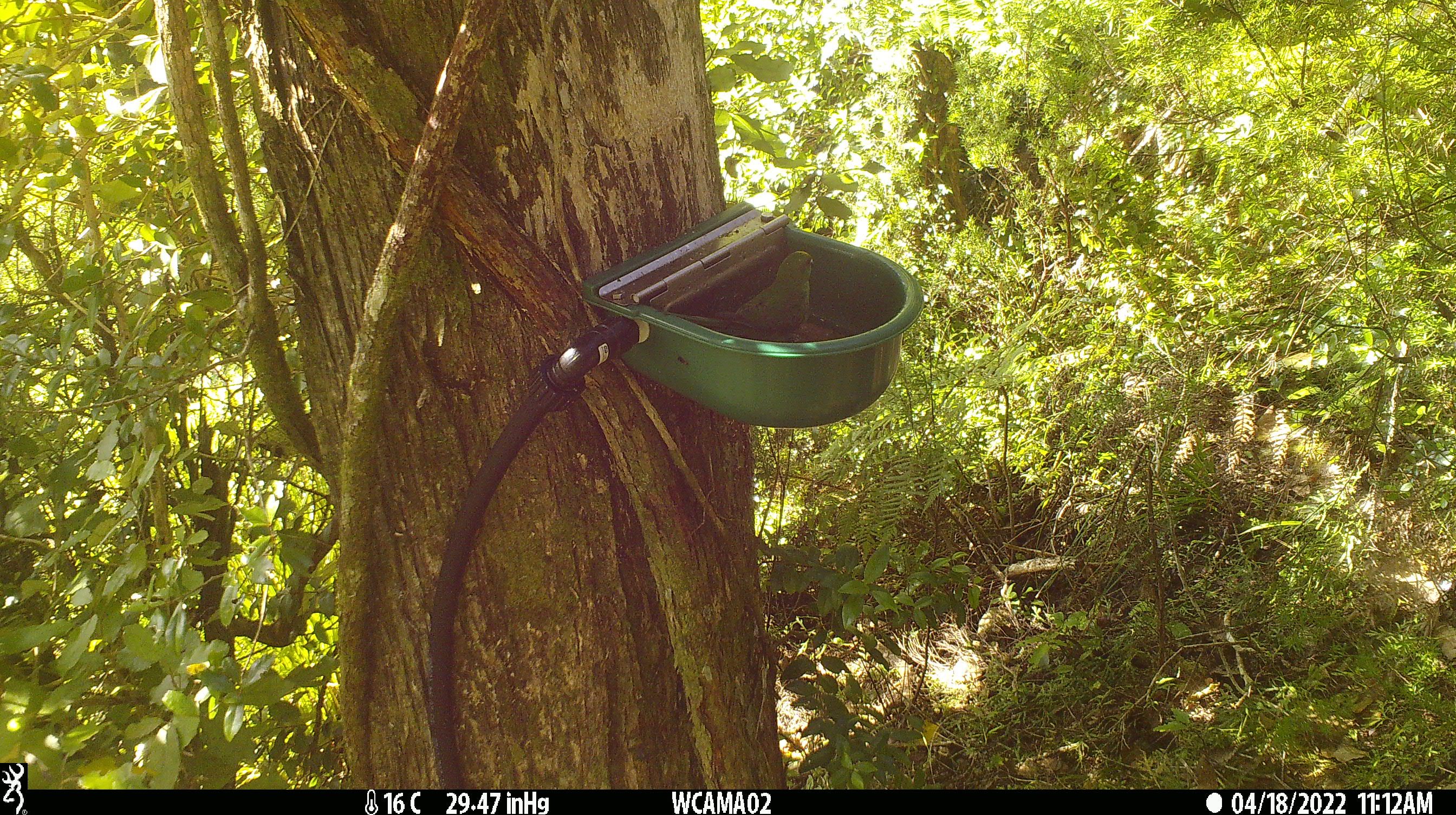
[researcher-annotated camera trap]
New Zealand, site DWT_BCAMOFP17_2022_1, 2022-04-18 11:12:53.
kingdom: Animalia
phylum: Chordata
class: Aves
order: Psittaciformes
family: Psittaculidae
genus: Cyanoramphus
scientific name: Cyanoramphus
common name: parakeet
Parakeet (Cyanoramphus).